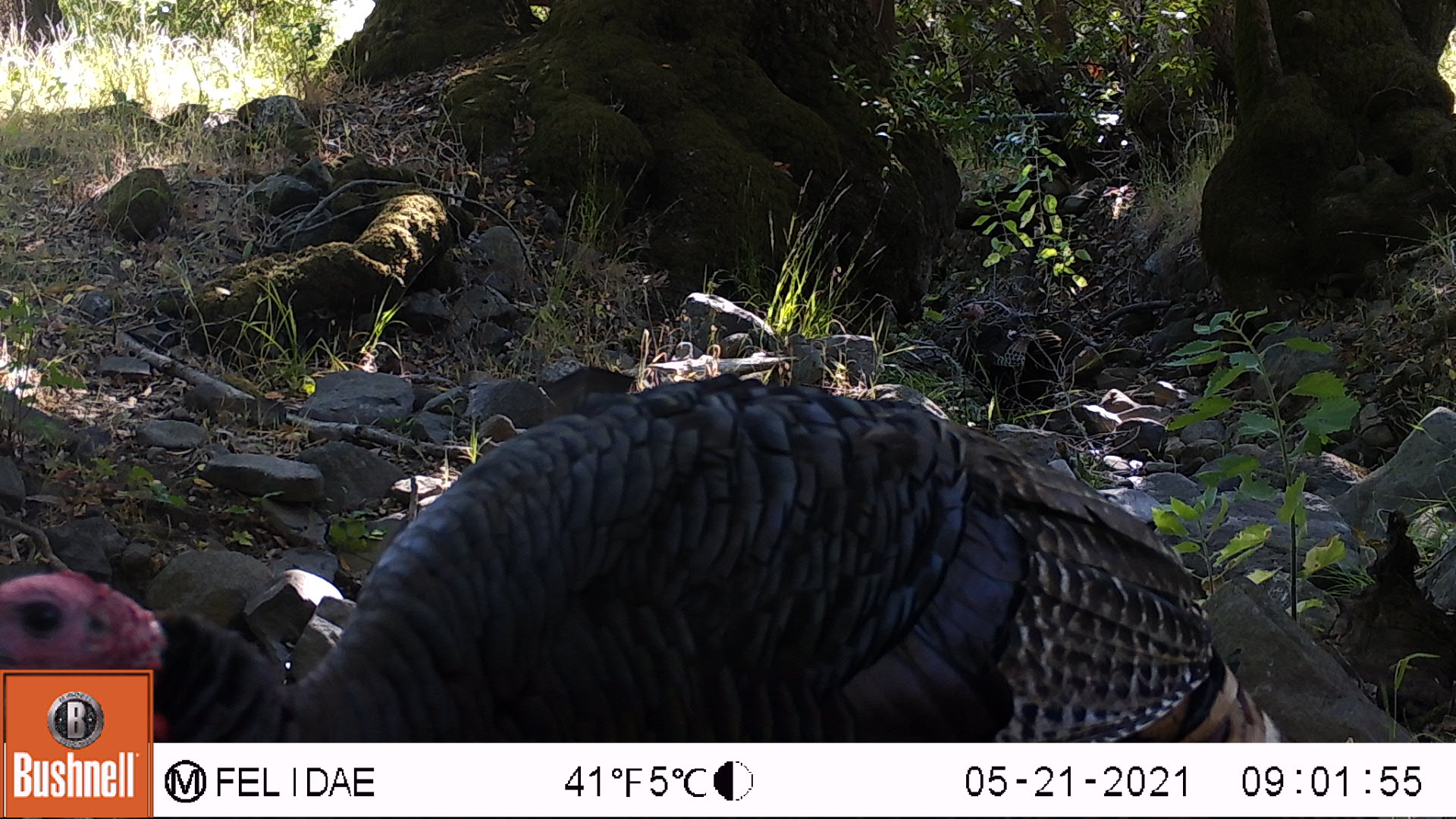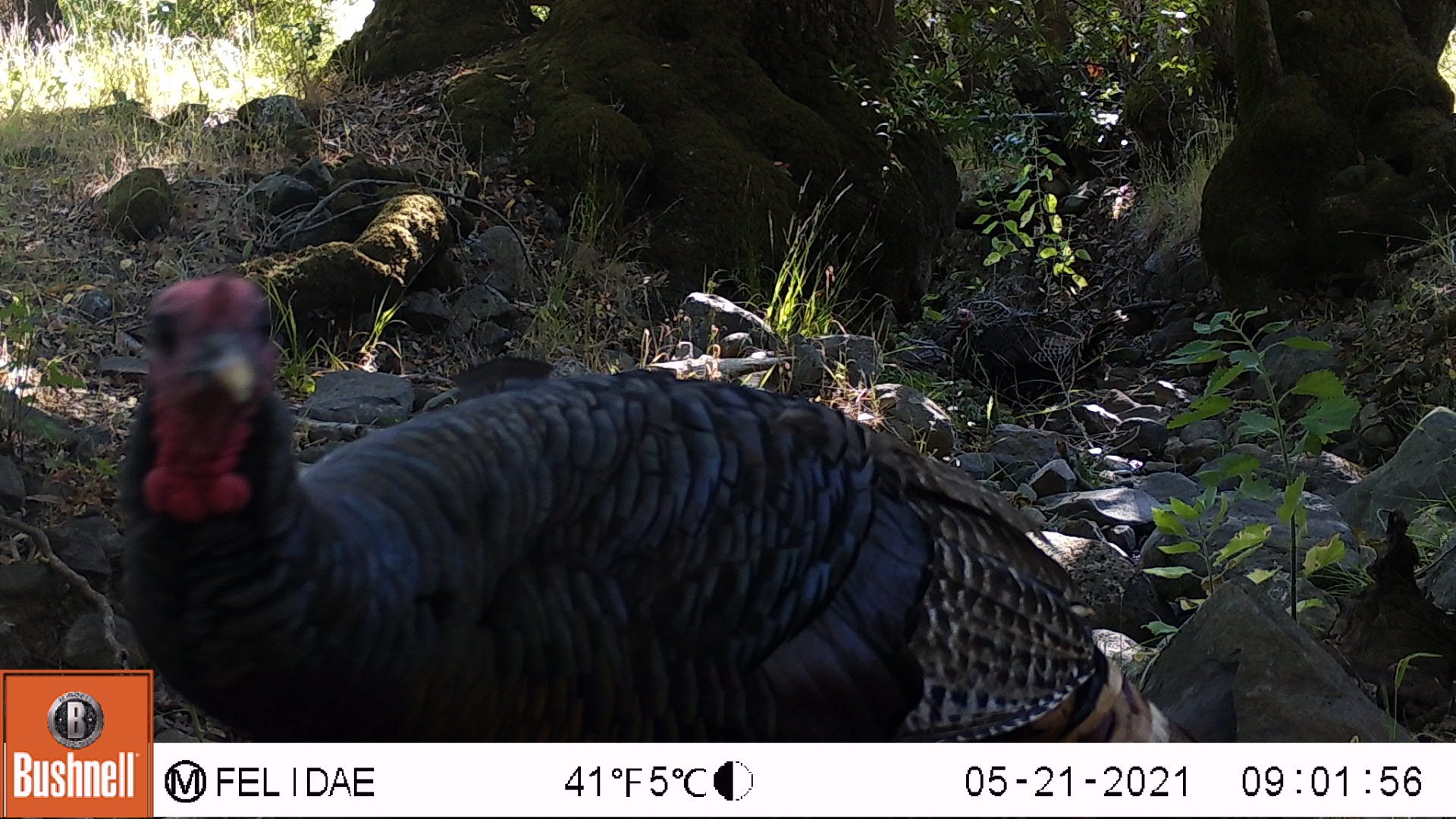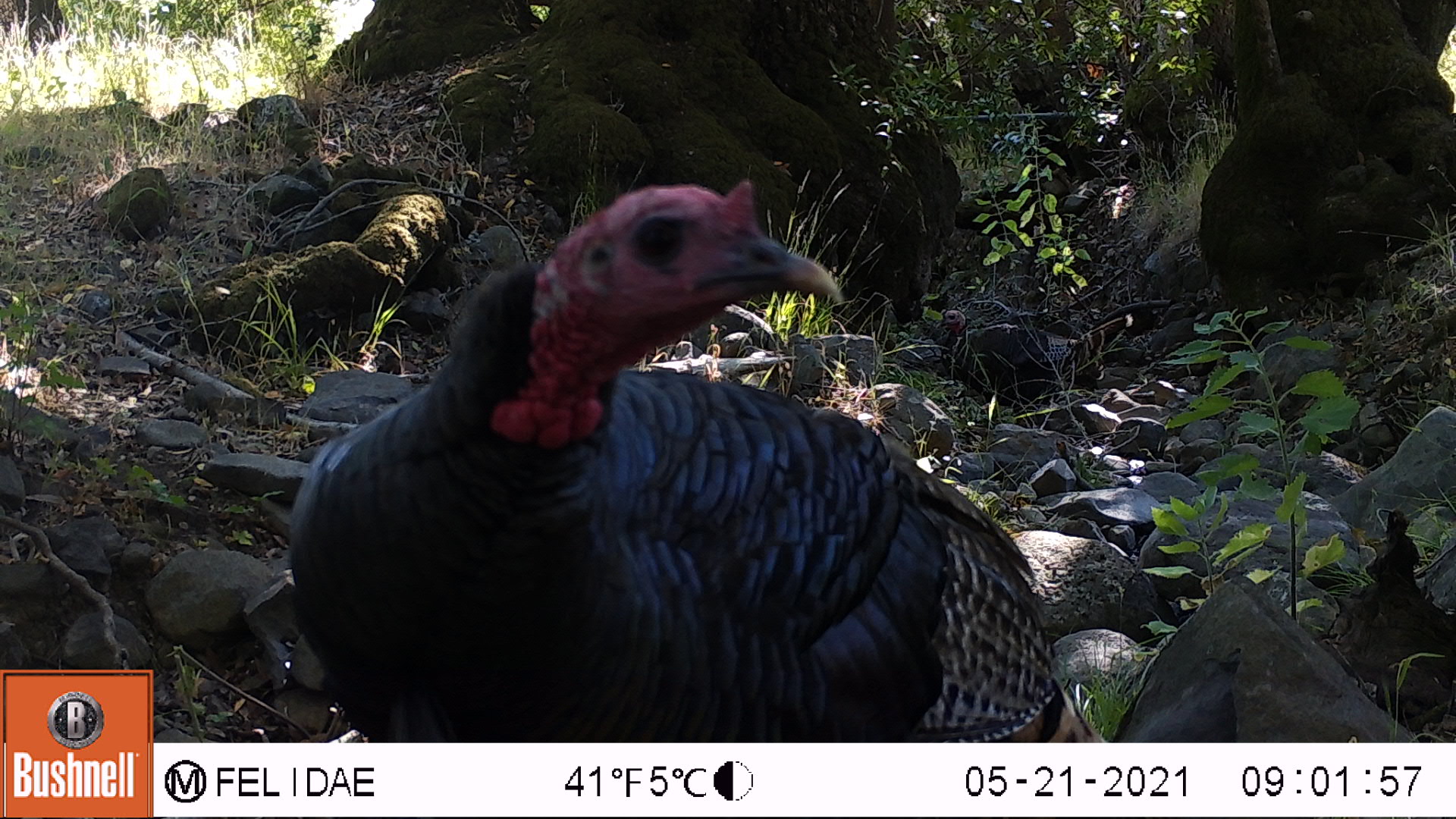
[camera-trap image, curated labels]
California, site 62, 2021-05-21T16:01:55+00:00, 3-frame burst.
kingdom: Animalia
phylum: Chordata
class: Aves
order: Galliformes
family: Phasianidae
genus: Meleagris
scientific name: Meleagris gallopavo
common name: turkey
Turkey (Meleagris gallopavo).